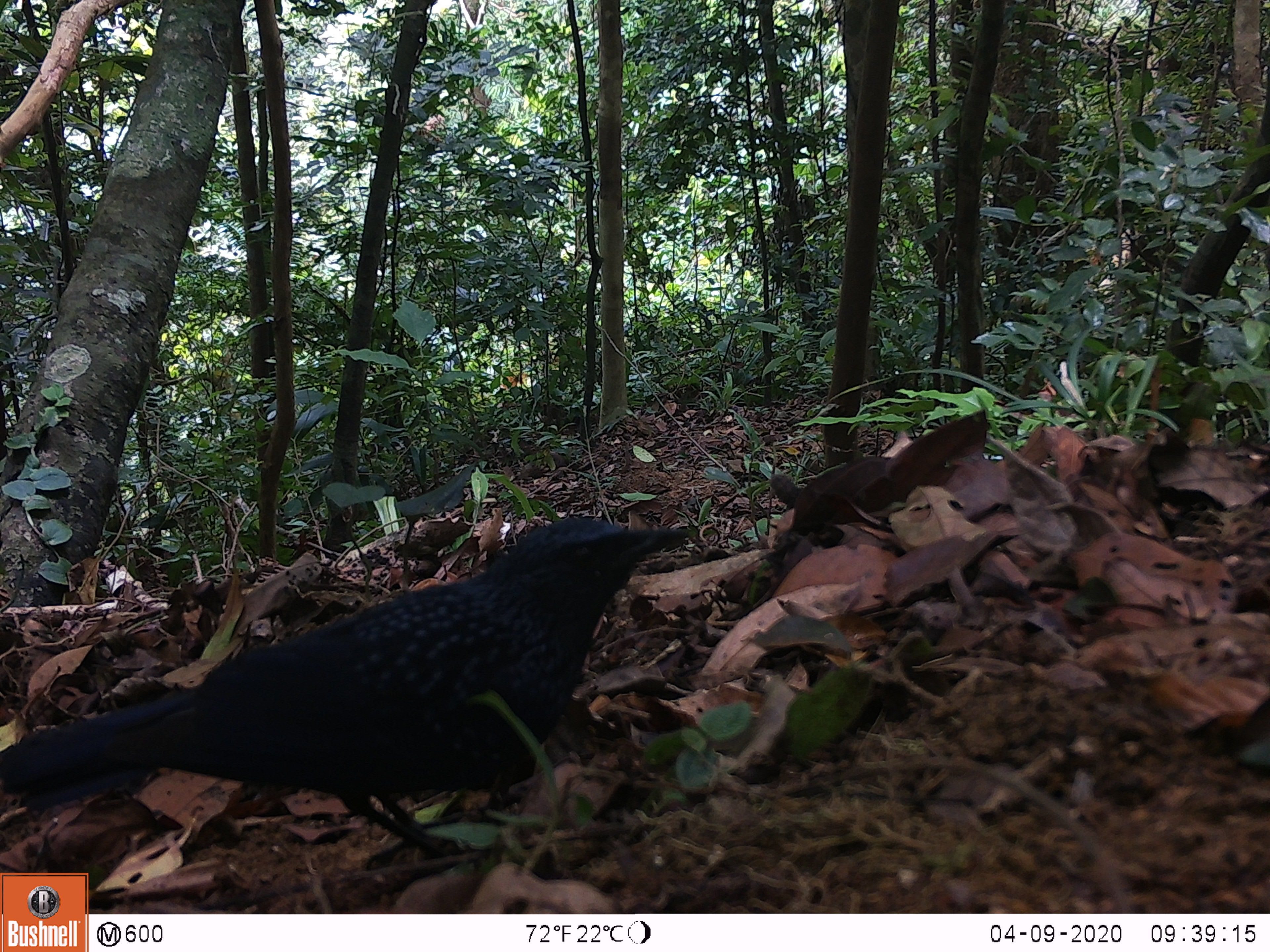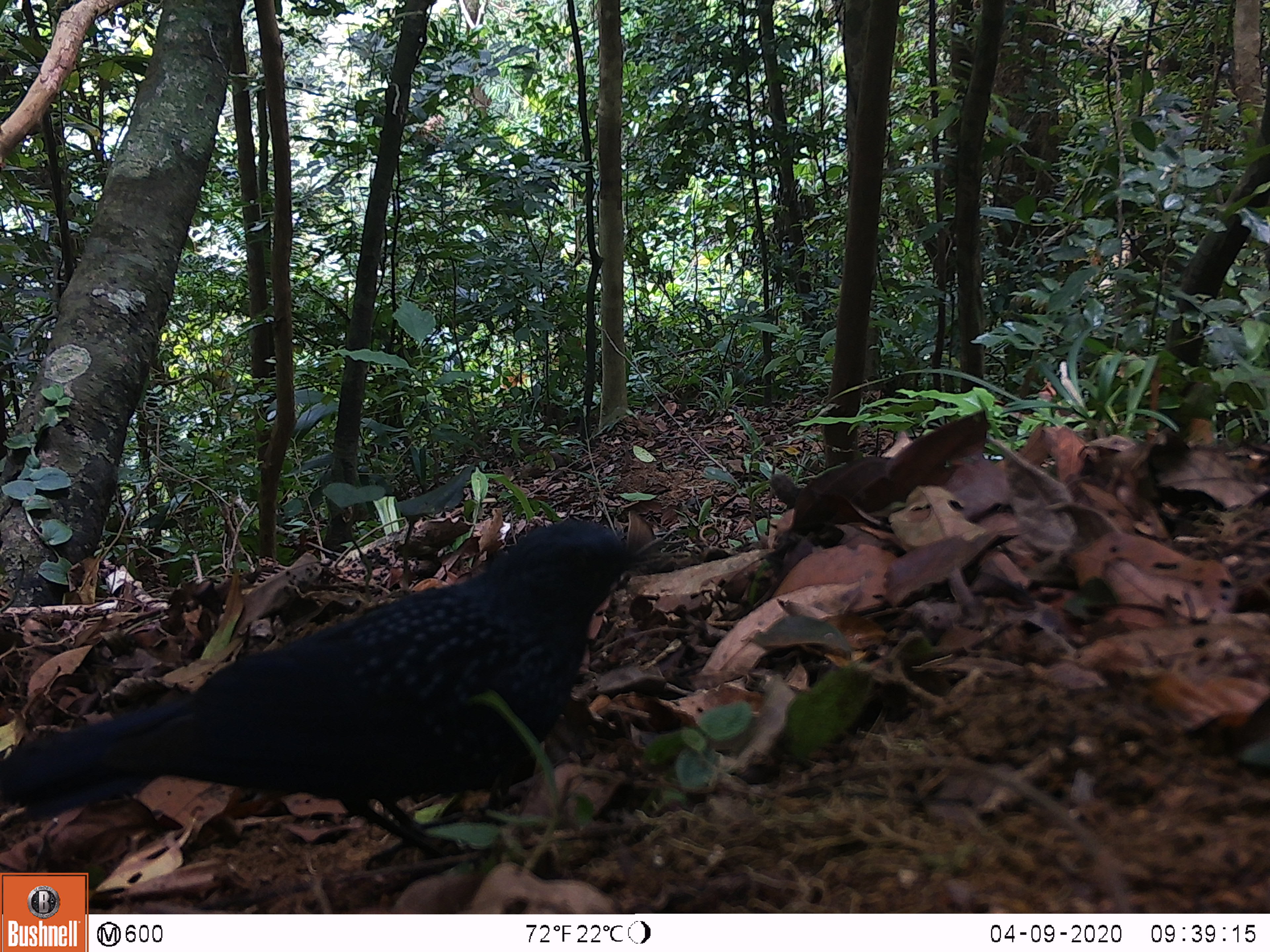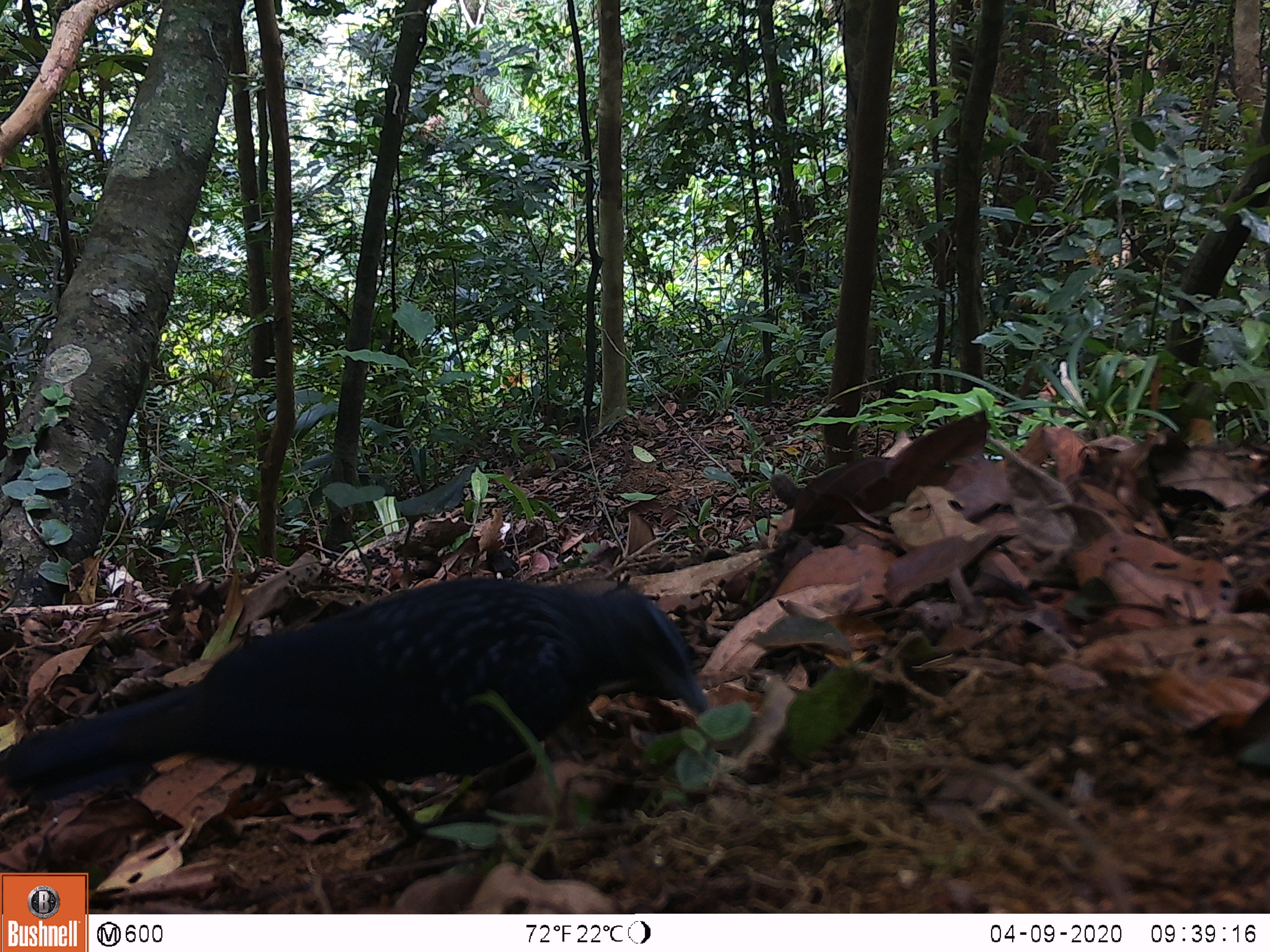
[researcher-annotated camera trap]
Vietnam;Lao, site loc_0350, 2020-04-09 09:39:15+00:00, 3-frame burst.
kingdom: Animalia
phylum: Chordata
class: Aves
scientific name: Aves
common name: bird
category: unidentified bird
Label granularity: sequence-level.